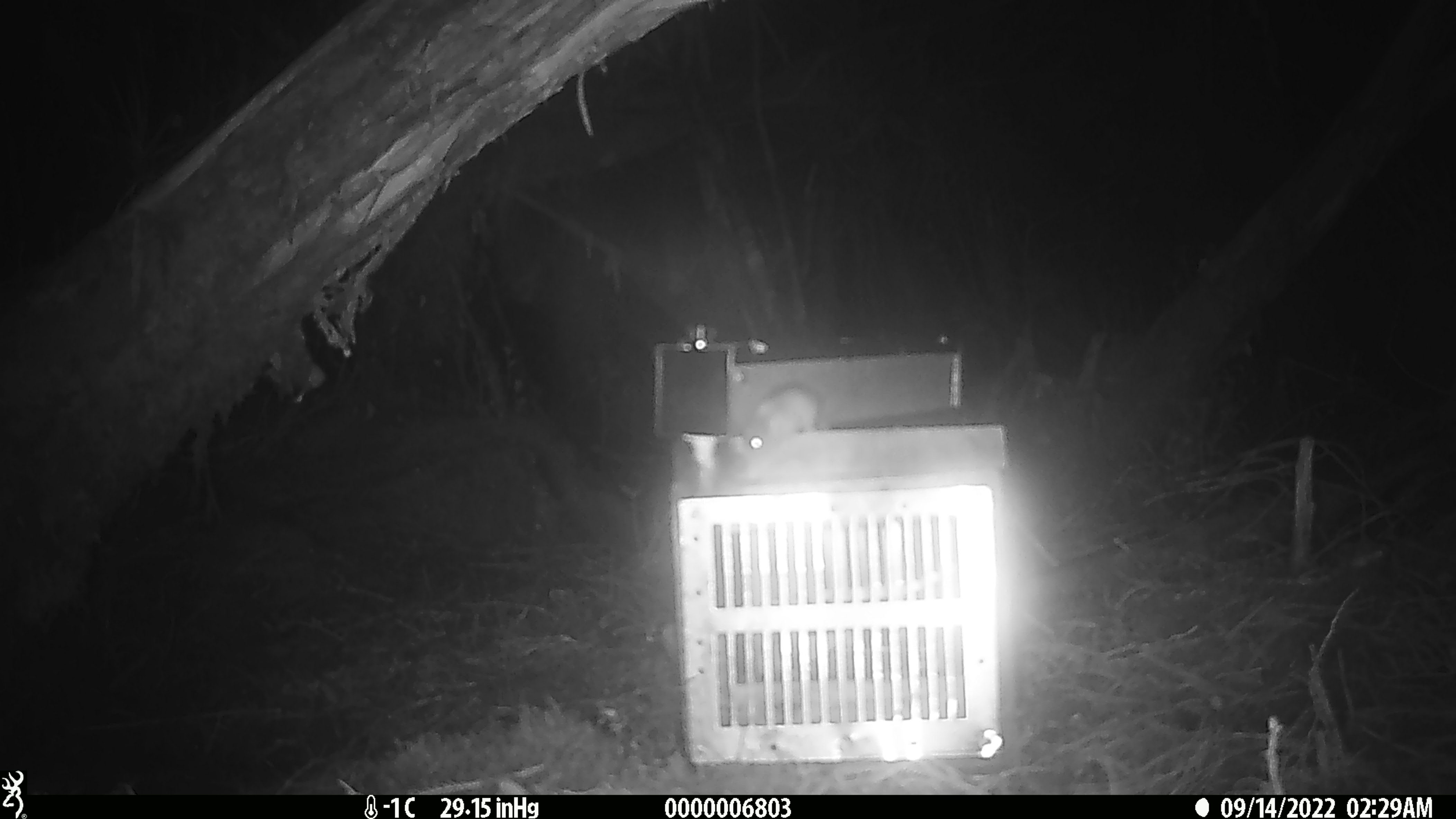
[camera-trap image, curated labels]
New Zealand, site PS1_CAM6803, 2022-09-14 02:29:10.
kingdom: Animalia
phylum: Chordata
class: Mammalia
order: Rodentia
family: Muridae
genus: Mus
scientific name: Mus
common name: mouse